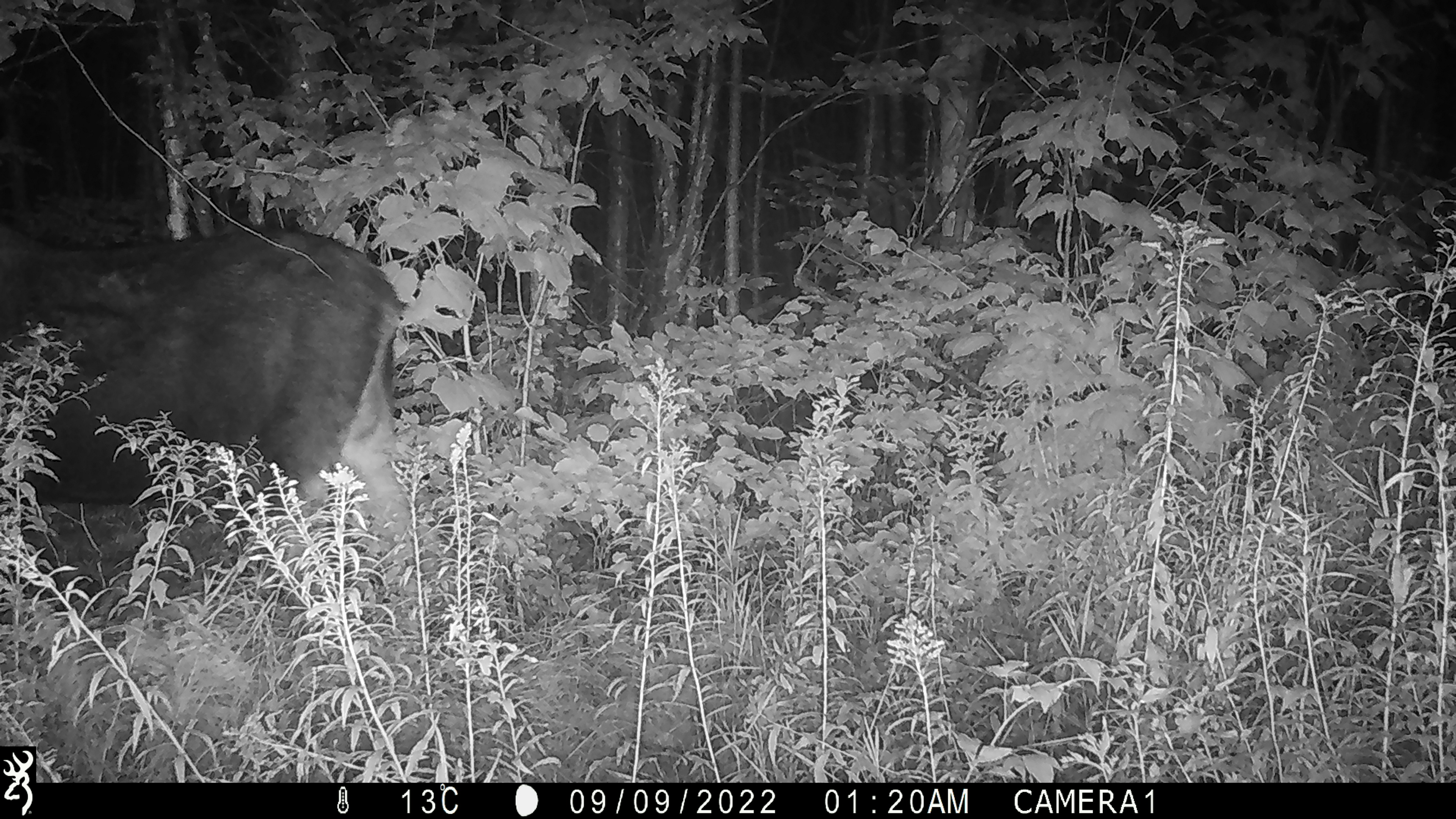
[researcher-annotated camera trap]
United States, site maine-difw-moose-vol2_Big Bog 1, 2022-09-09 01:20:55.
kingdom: Animalia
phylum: Chordata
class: Mammalia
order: Artiodactyla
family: Cervidae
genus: Alces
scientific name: Alces alces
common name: moose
Moose (Alces alces).